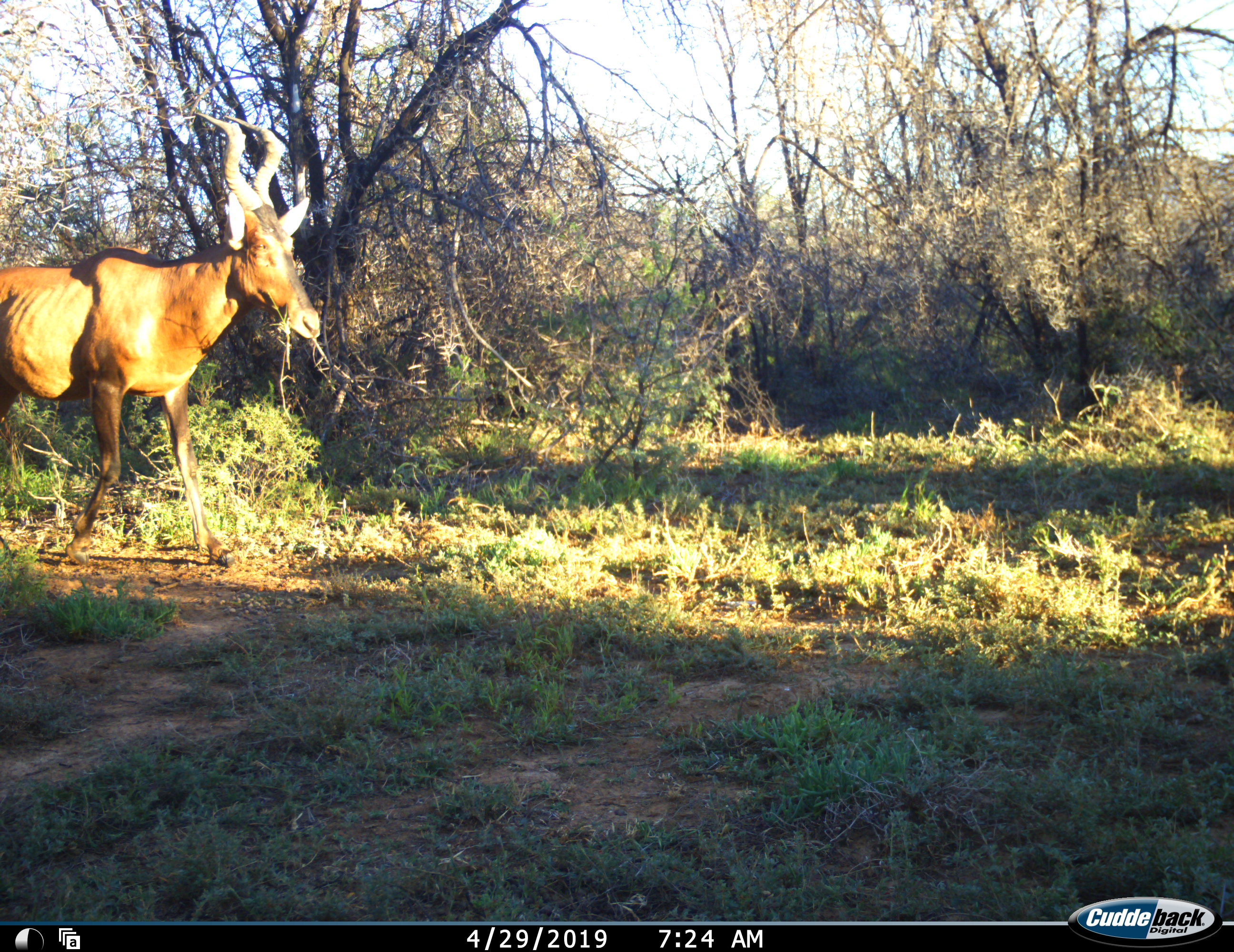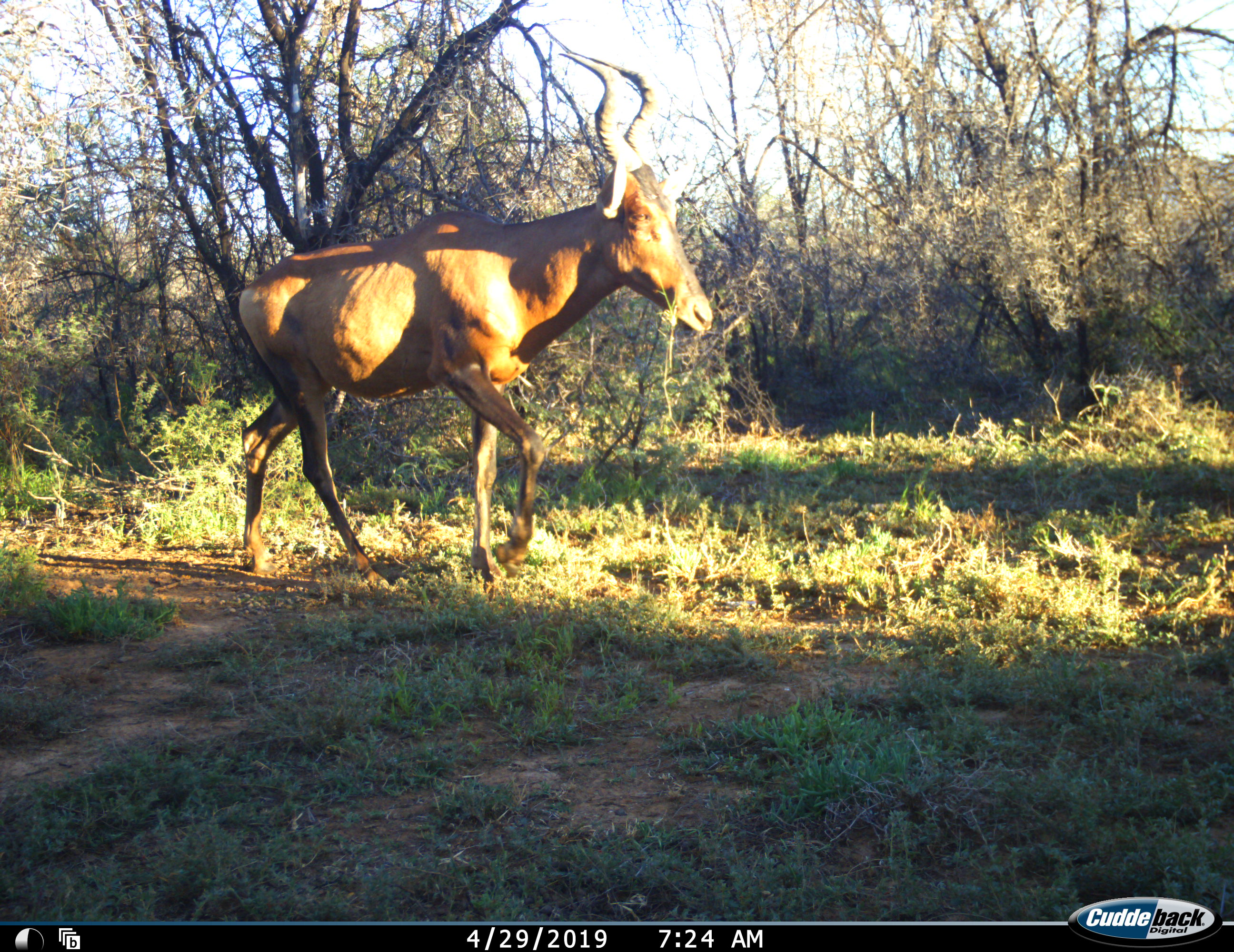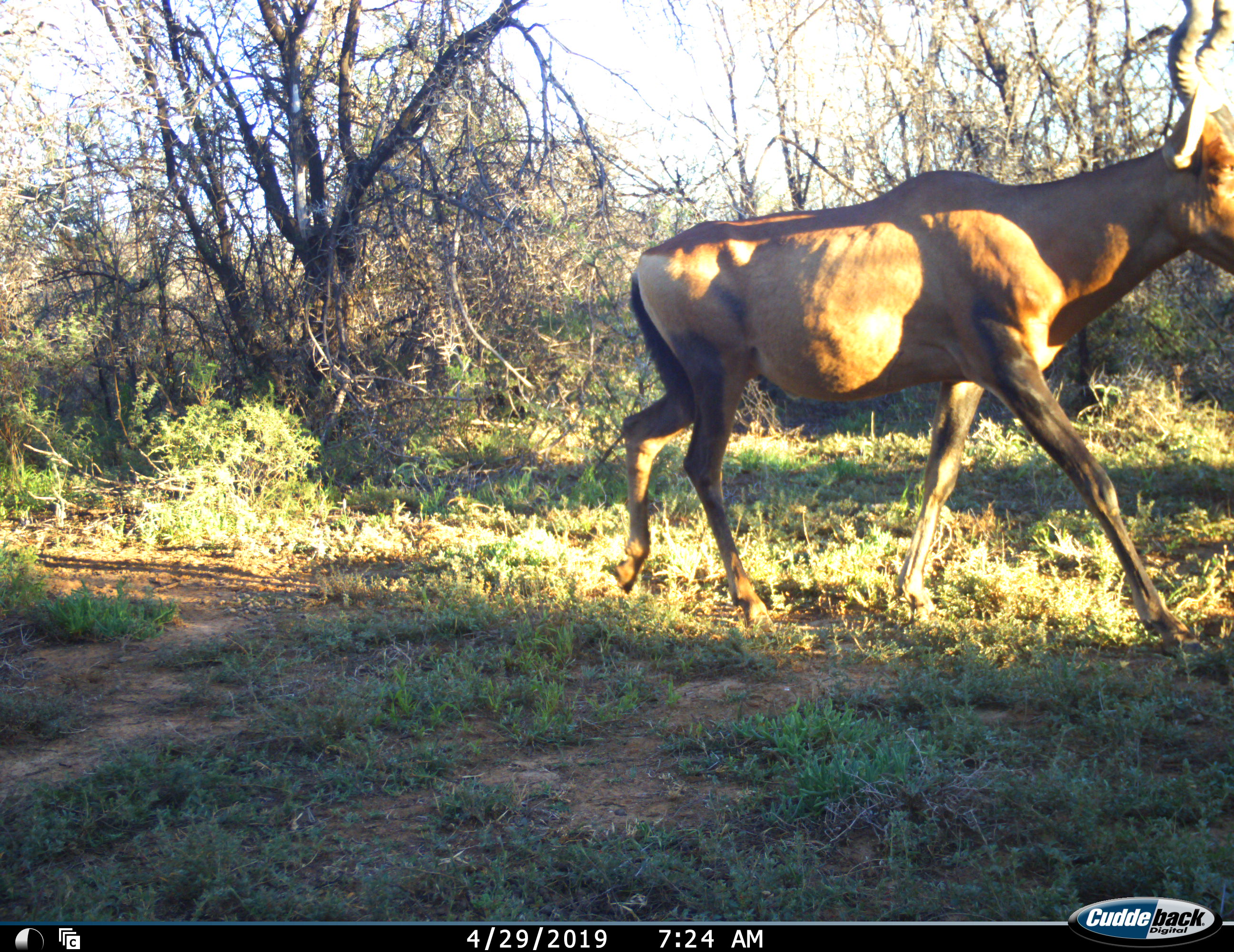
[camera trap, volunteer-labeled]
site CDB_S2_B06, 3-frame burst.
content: unidentified animal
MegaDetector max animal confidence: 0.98